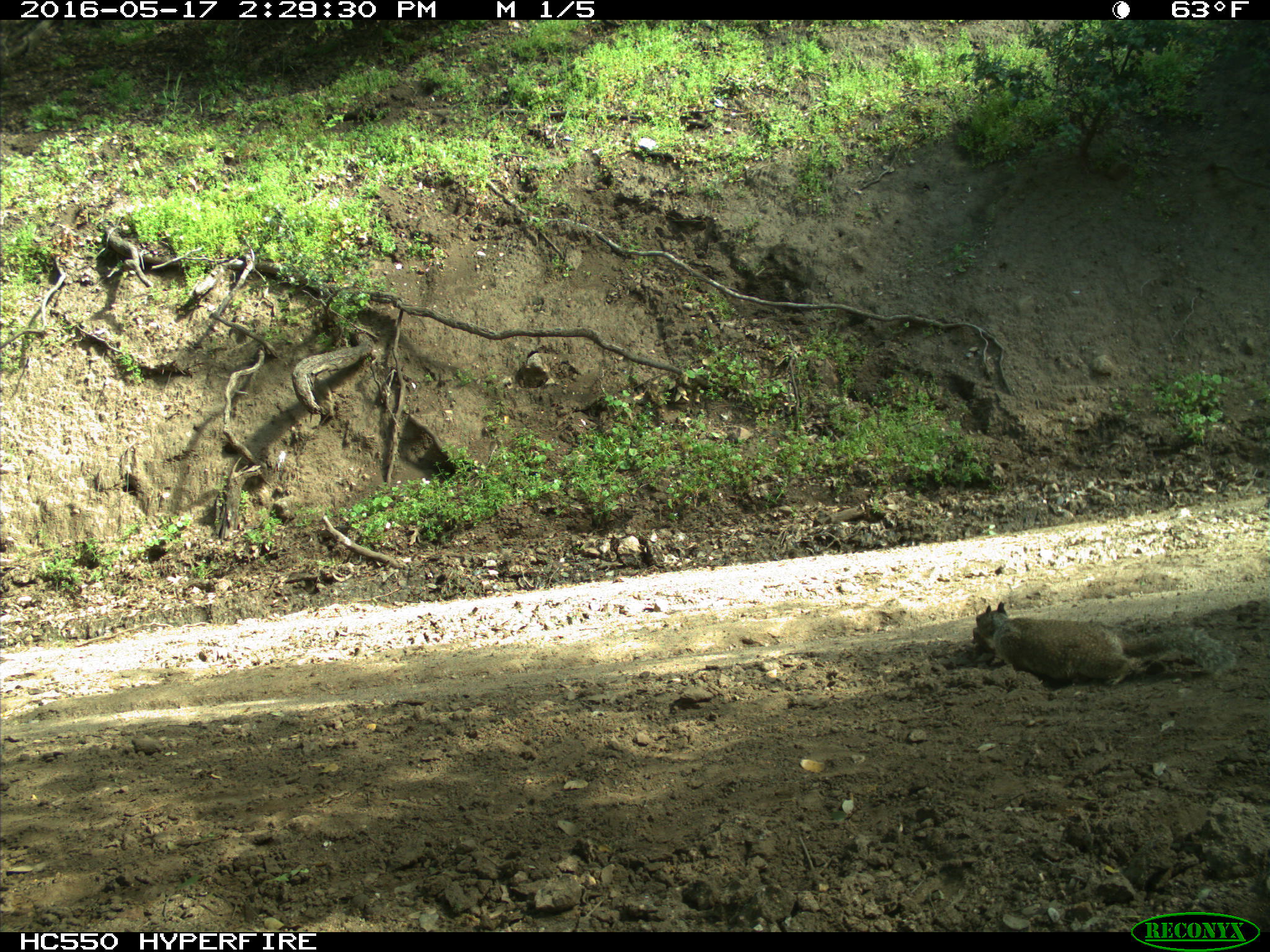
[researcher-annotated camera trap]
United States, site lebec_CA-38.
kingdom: Animalia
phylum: Chordata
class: Mammalia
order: Rodentia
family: Sciuridae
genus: Otospermophilus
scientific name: Otospermophilus beecheyi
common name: california ground squirrel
Otospermophilus beecheyi (california ground squirrel).